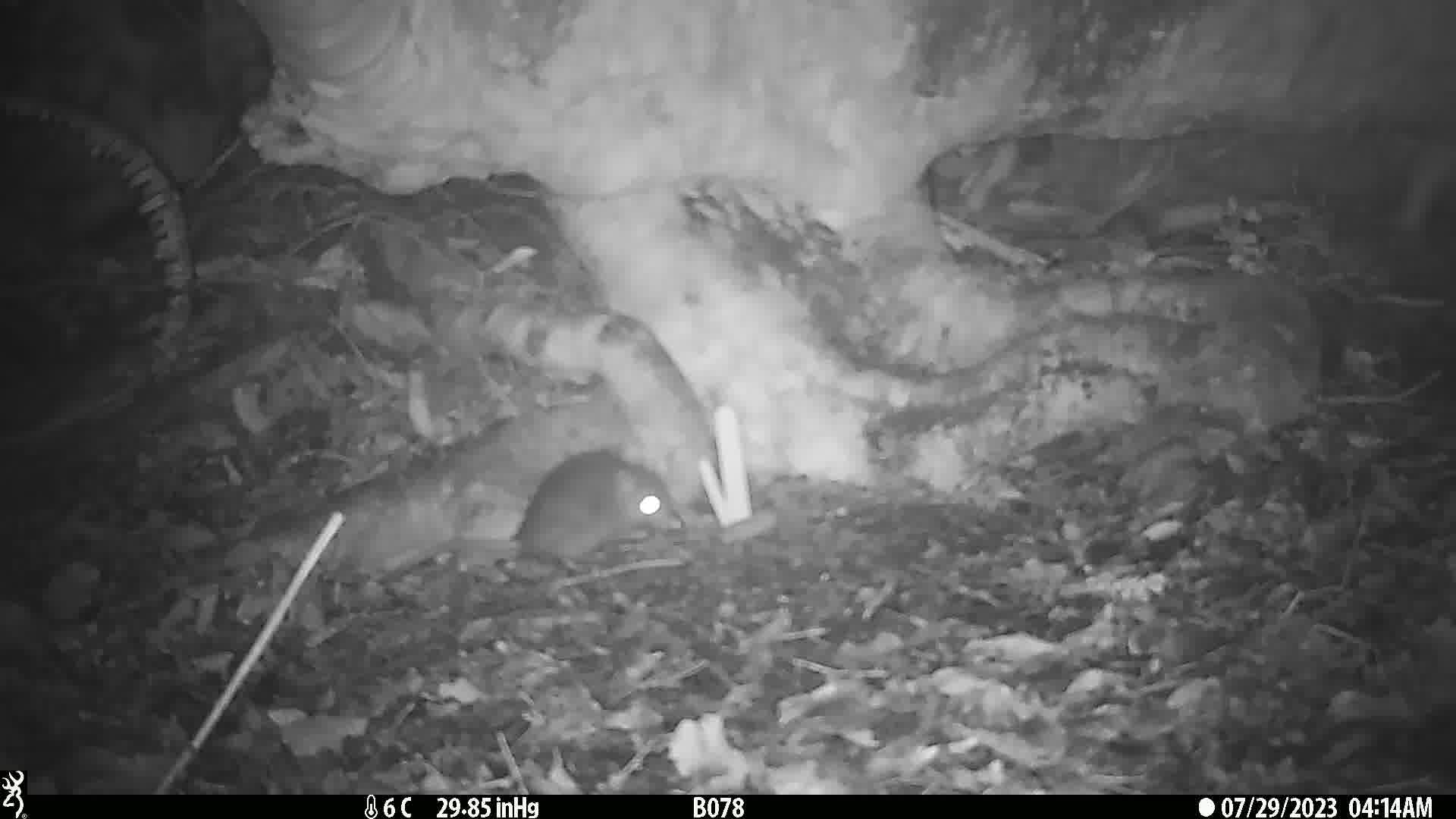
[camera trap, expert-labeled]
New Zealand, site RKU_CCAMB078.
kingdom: Animalia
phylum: Chordata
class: Mammalia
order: Rodentia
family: Muridae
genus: Rattus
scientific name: Rattus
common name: rat